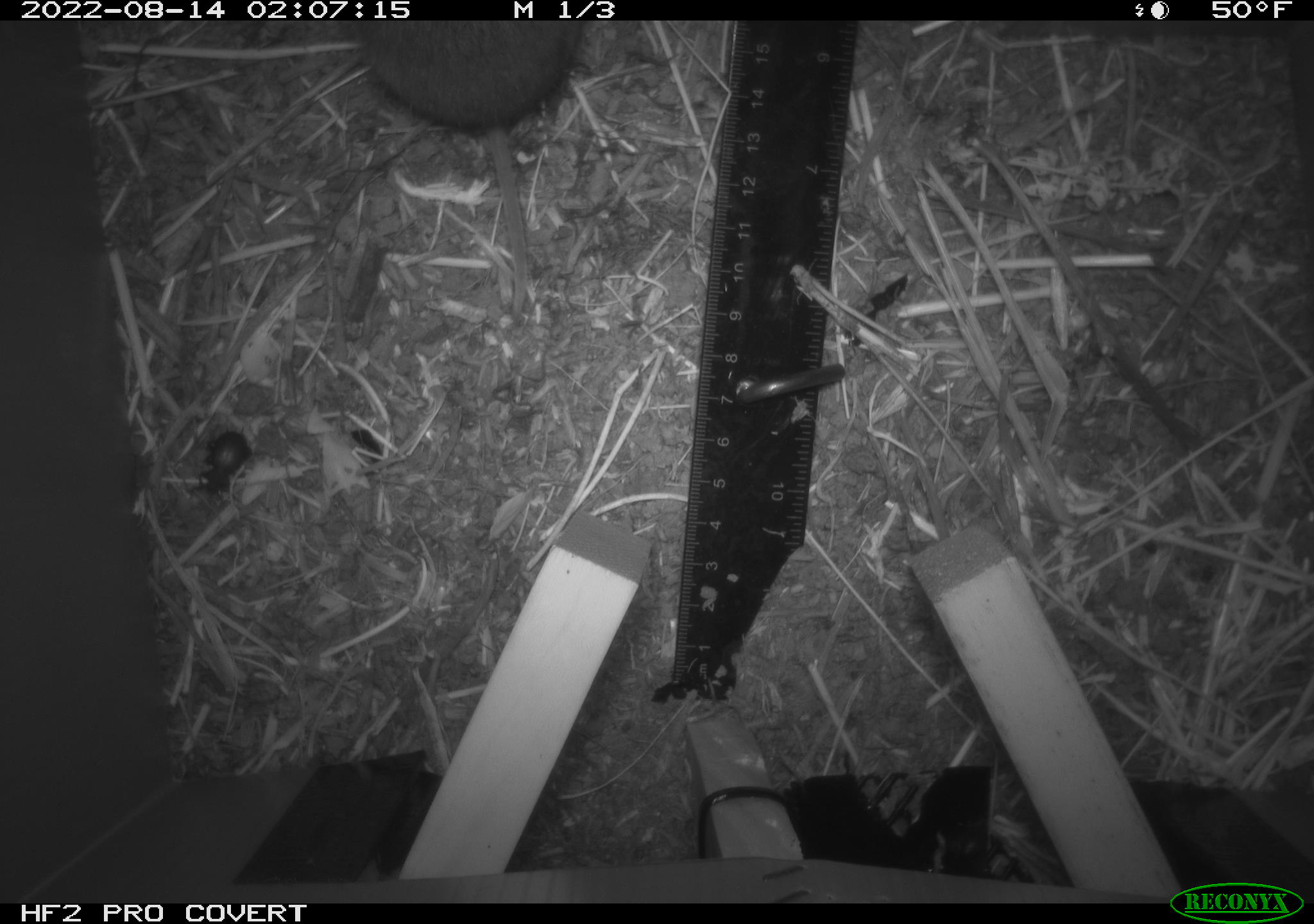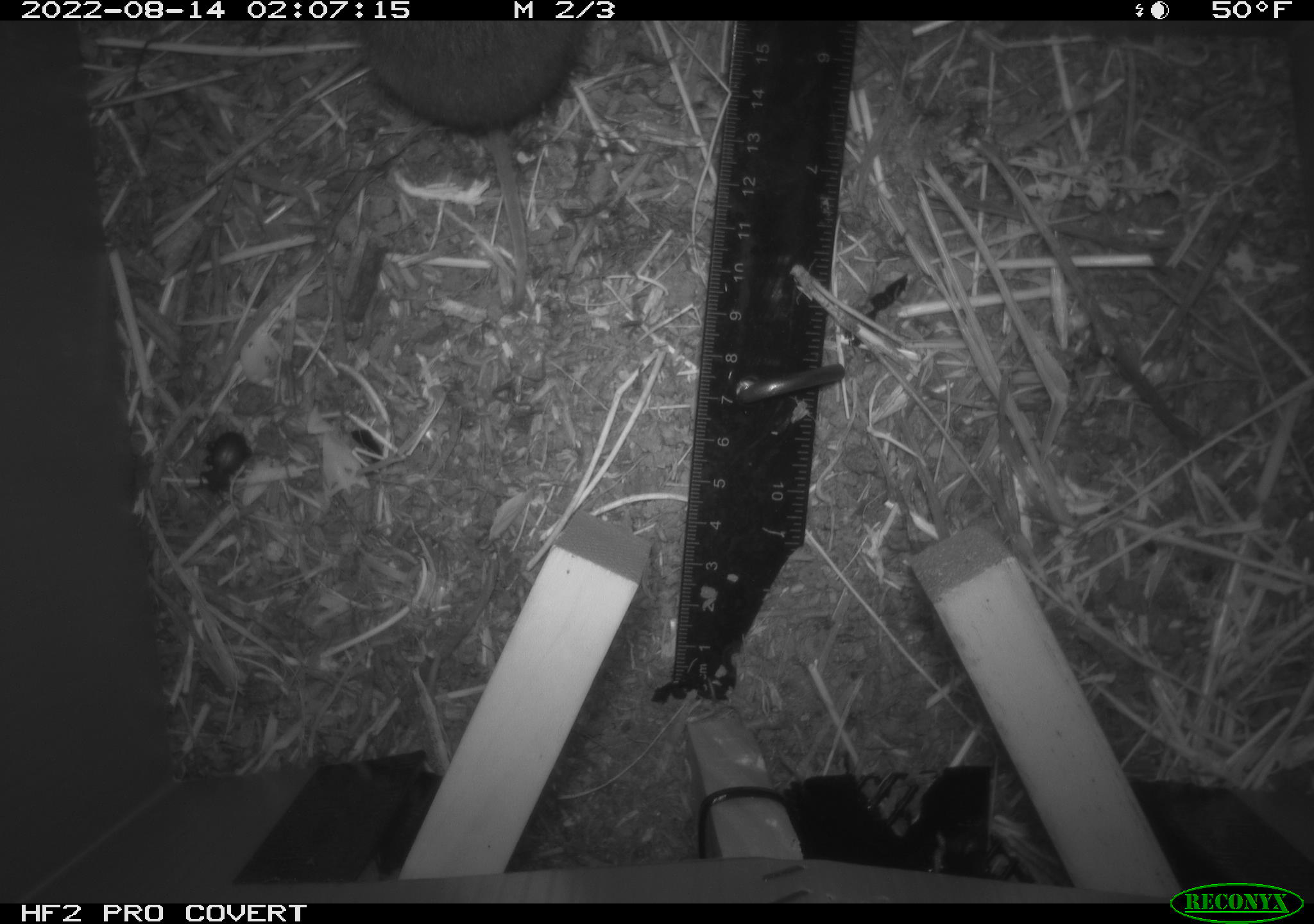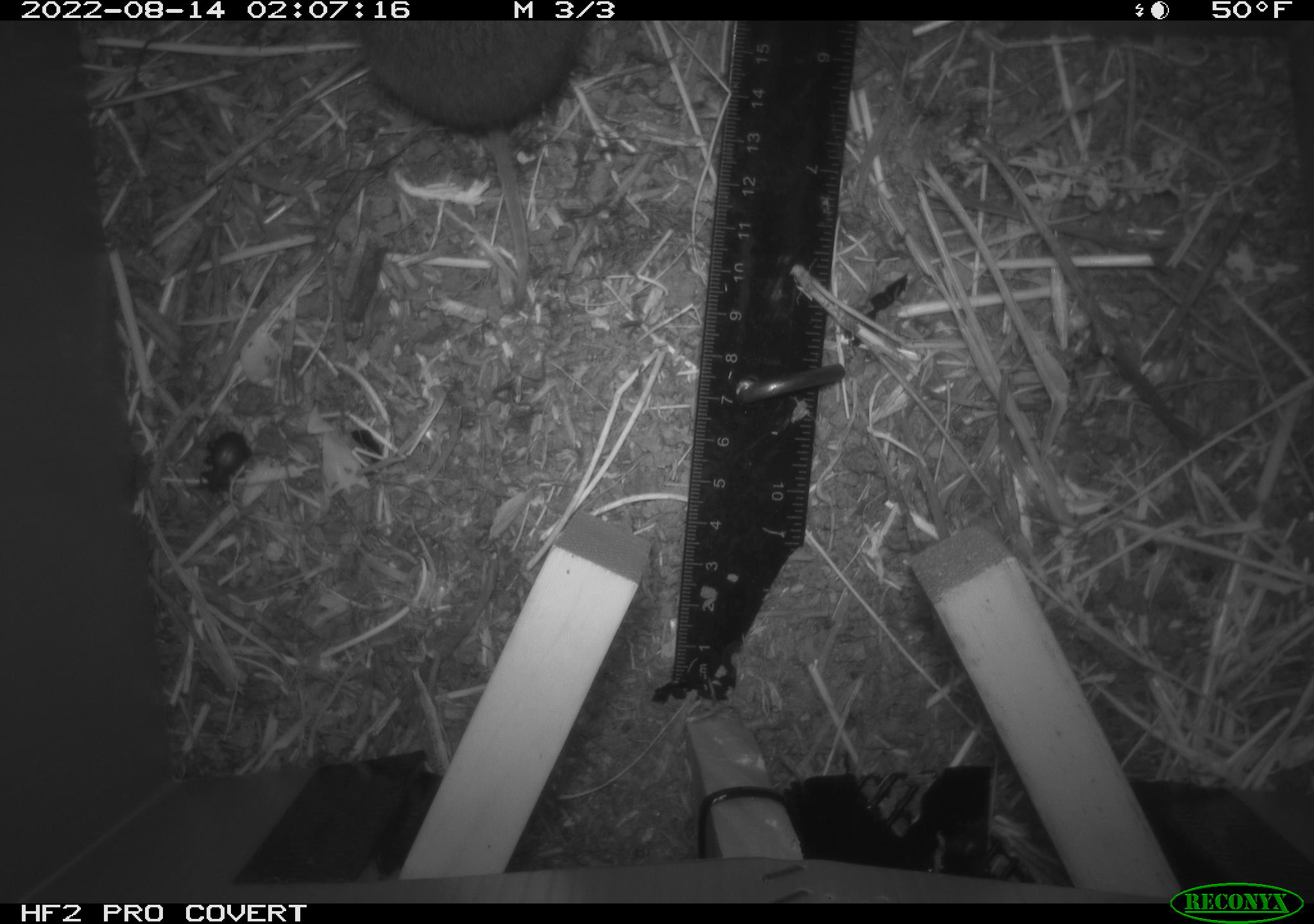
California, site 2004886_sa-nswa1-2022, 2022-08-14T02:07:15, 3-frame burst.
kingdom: Animalia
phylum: Chordata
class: Mammalia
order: Rodentia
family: Cricetidae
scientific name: Cricetidae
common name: hamsters, voles, lemmings, and allies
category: cricetidae family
Cricetidae family (hamsters, voles, lemmings, and allies) (Cricetidae).